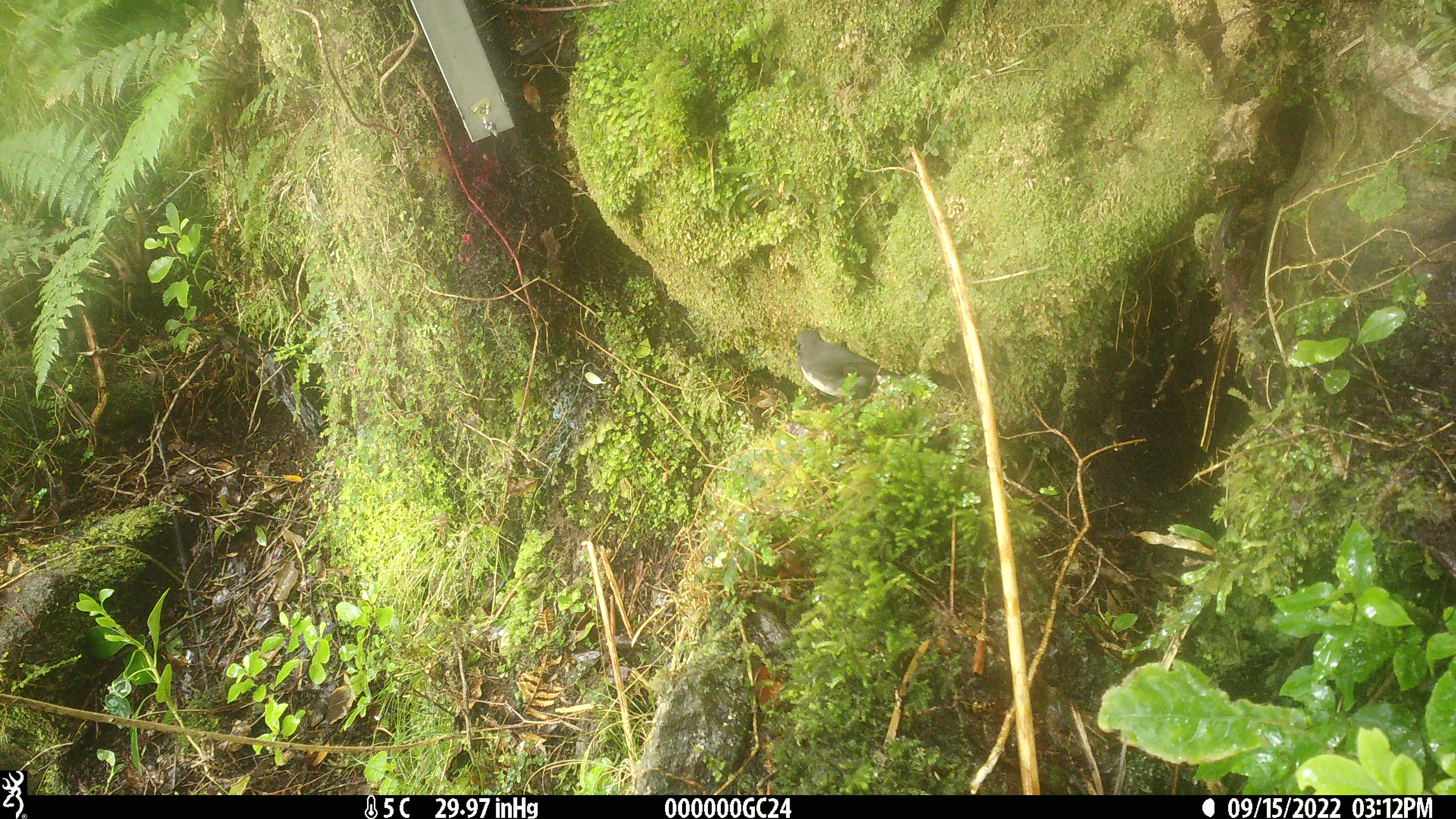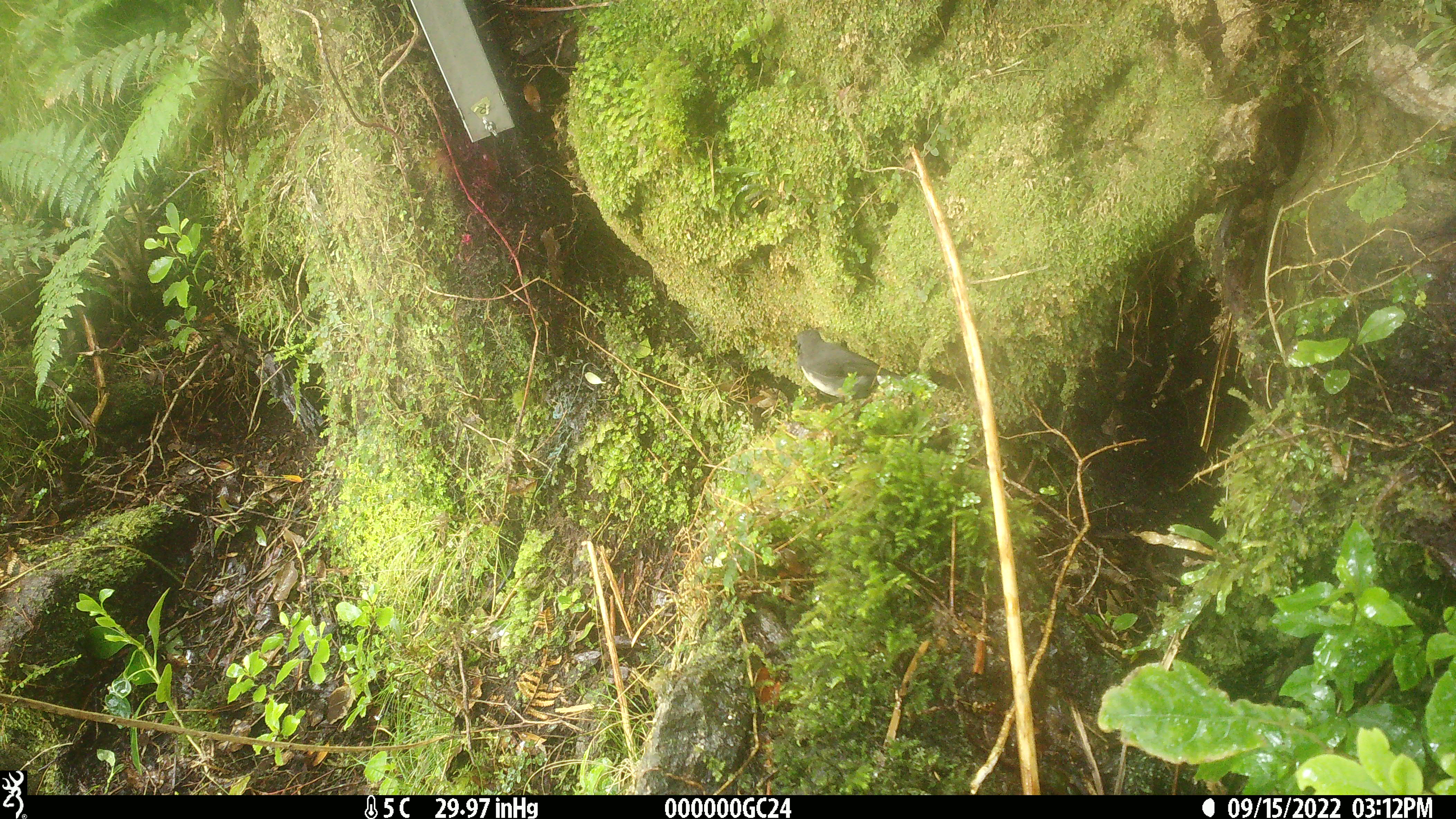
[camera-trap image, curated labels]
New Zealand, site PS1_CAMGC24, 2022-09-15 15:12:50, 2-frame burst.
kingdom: Animalia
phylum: Chordata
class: Aves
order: Passeriformes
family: Petroicidae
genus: Petroica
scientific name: Petroica australis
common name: new zealand robin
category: robin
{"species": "robin (new zealand robin) (Petroica australis)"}